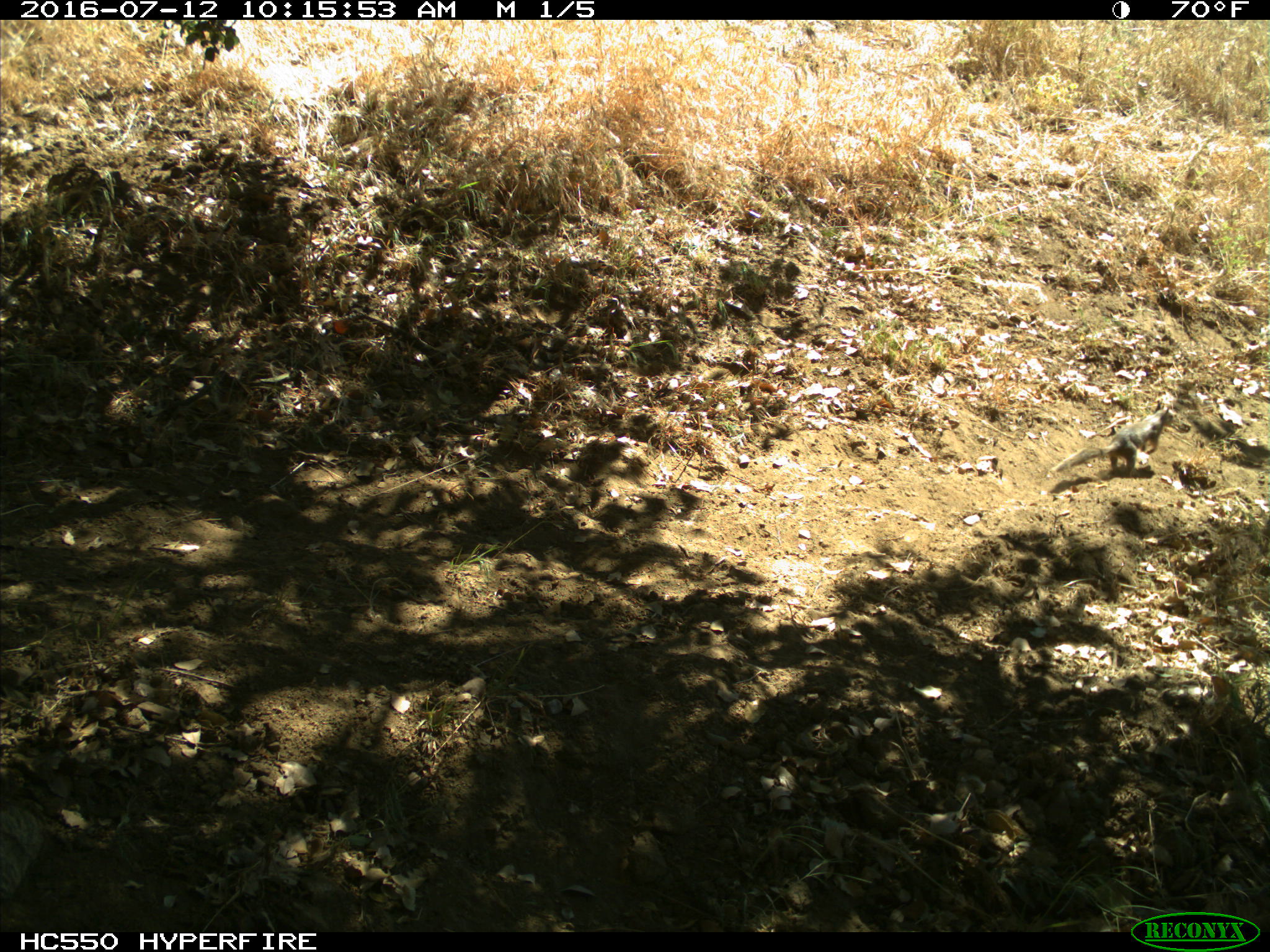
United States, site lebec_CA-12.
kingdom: Animalia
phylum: Chordata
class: Mammalia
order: Rodentia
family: Sciuridae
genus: Otospermophilus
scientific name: Otospermophilus beecheyi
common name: california ground squirrel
Otospermophilus beecheyi (california ground squirrel).